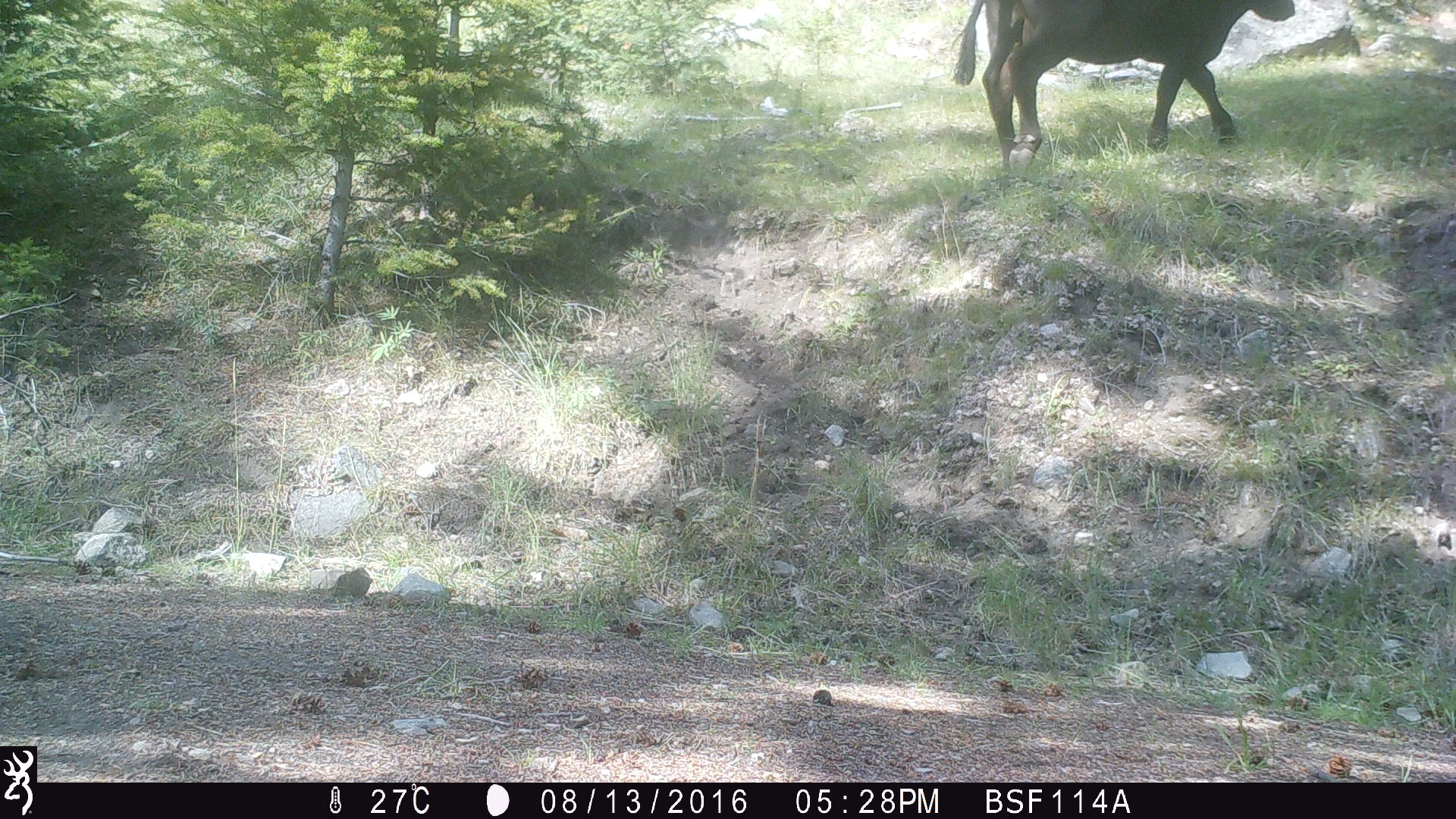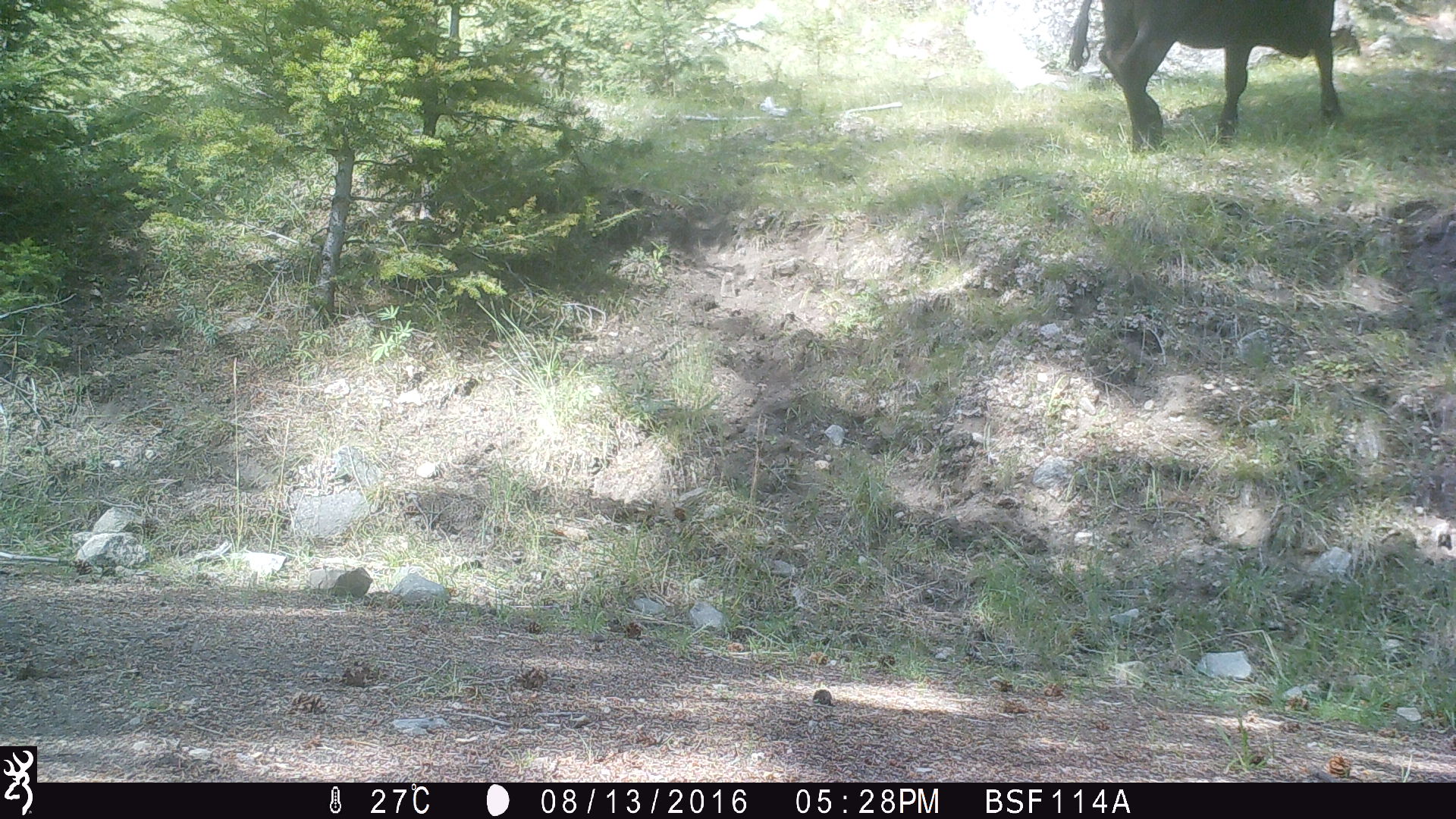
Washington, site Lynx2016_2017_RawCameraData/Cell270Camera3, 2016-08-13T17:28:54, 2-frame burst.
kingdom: Animalia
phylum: Chordata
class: Mammalia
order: Artiodactyla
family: Bovidae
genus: Bos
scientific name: Bos taurus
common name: domestic cattle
Domestic cattle (Bos taurus). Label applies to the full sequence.